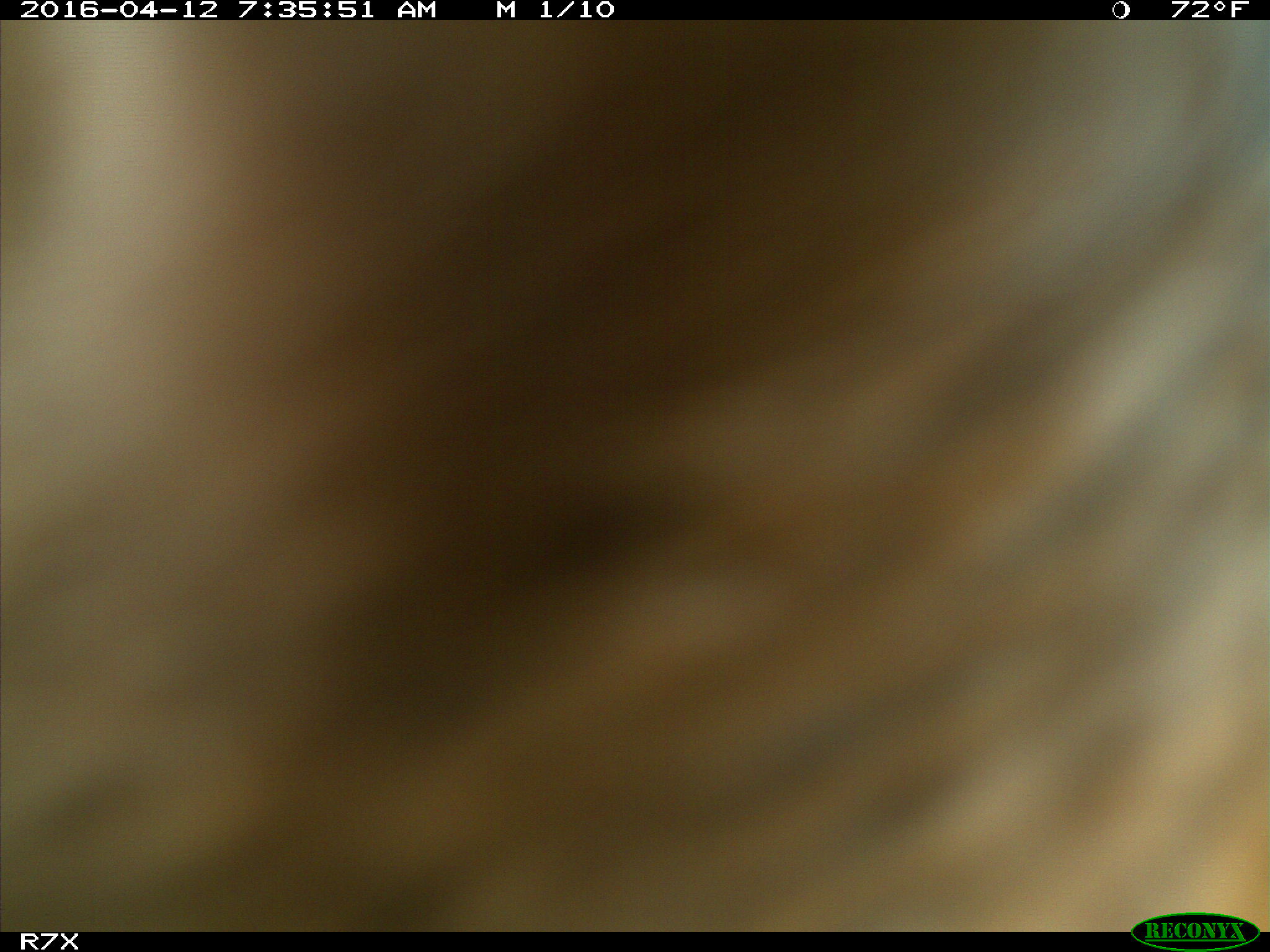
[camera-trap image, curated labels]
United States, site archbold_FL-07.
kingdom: Animalia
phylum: Chordata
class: Mammalia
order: Artiodactyla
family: Bovidae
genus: Bos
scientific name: Bos taurus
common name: domestic cow